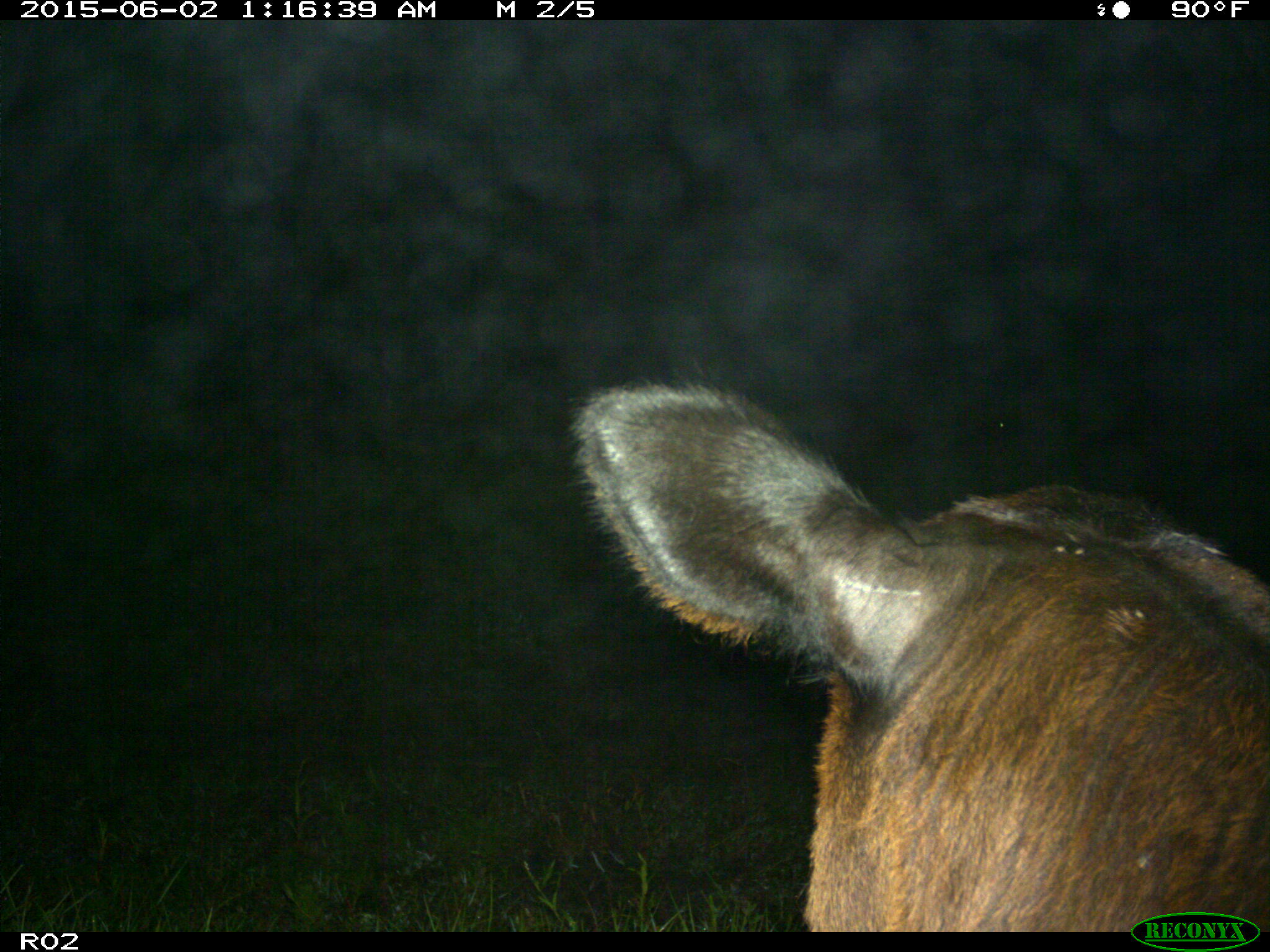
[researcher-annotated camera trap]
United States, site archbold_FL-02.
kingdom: Animalia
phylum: Chordata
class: Mammalia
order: Artiodactyla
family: Bovidae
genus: Bos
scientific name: Bos taurus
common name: domestic cow